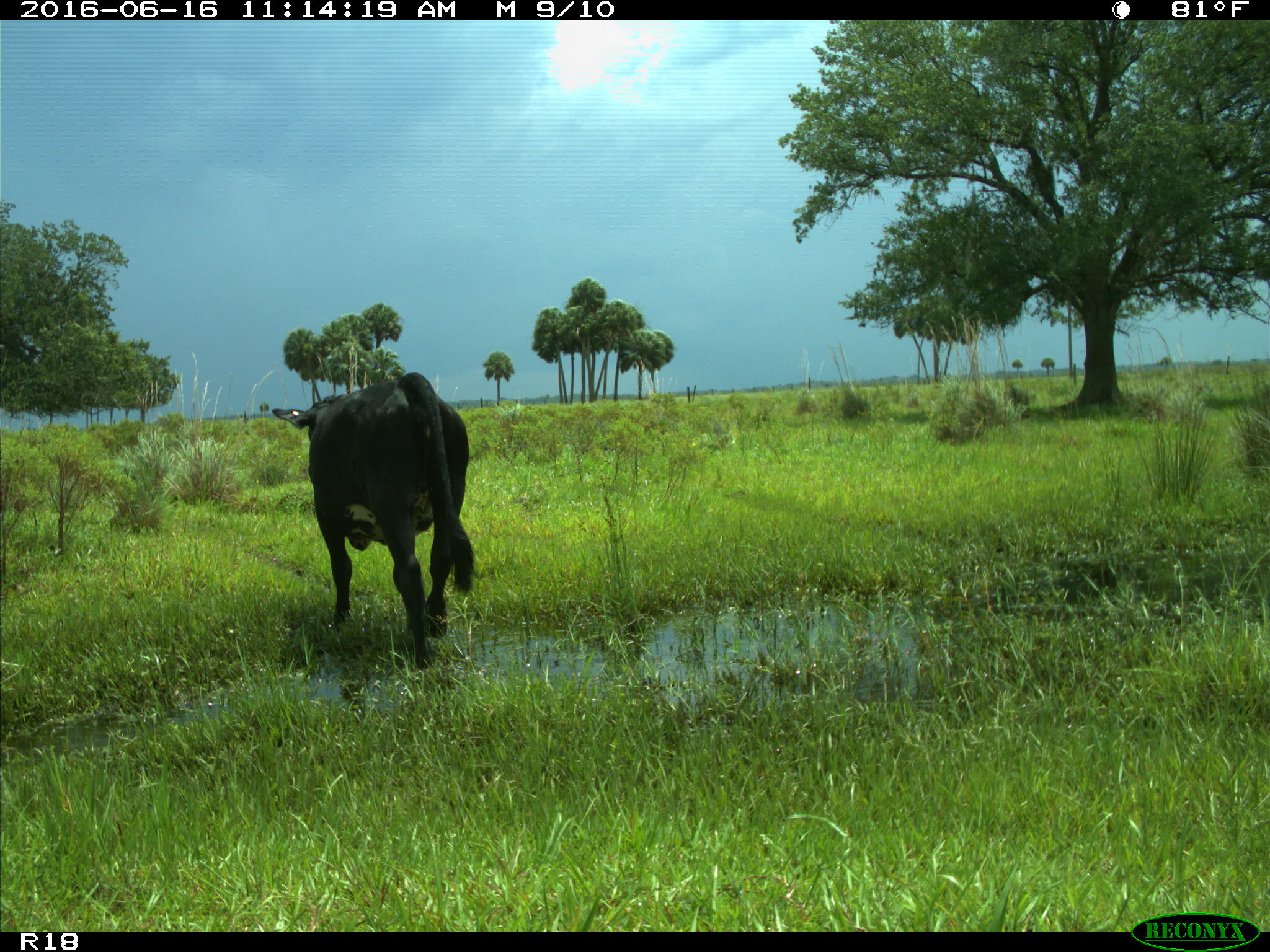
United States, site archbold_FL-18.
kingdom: Animalia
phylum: Chordata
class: Mammalia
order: Artiodactyla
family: Bovidae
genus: Bos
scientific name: Bos taurus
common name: domestic cow